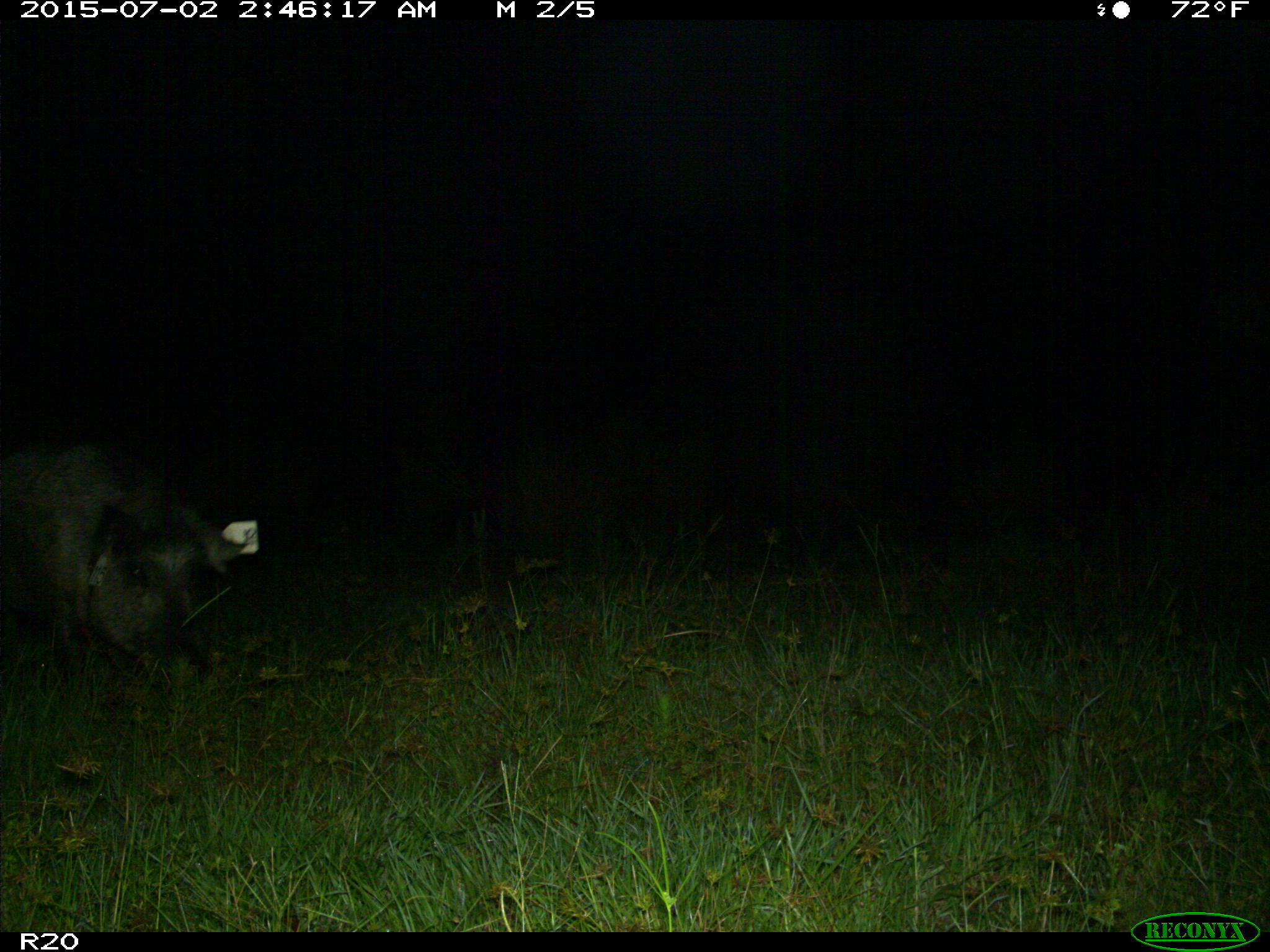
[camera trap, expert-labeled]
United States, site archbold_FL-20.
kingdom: Animalia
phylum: Chordata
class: Mammalia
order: Artiodactyla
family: Suidae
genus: Sus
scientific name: Sus scrofa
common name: wild boar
Sus scrofa (wild boar).